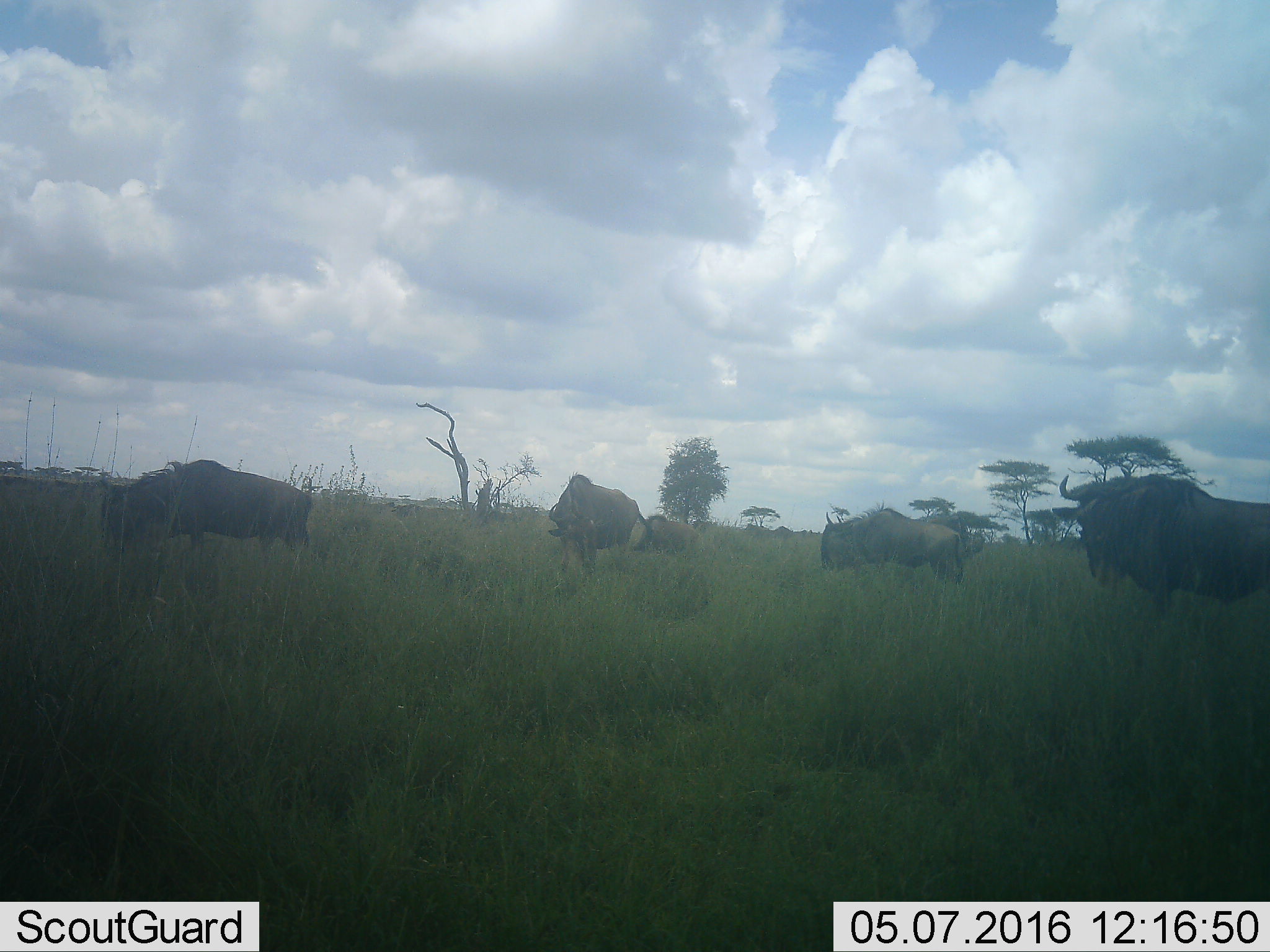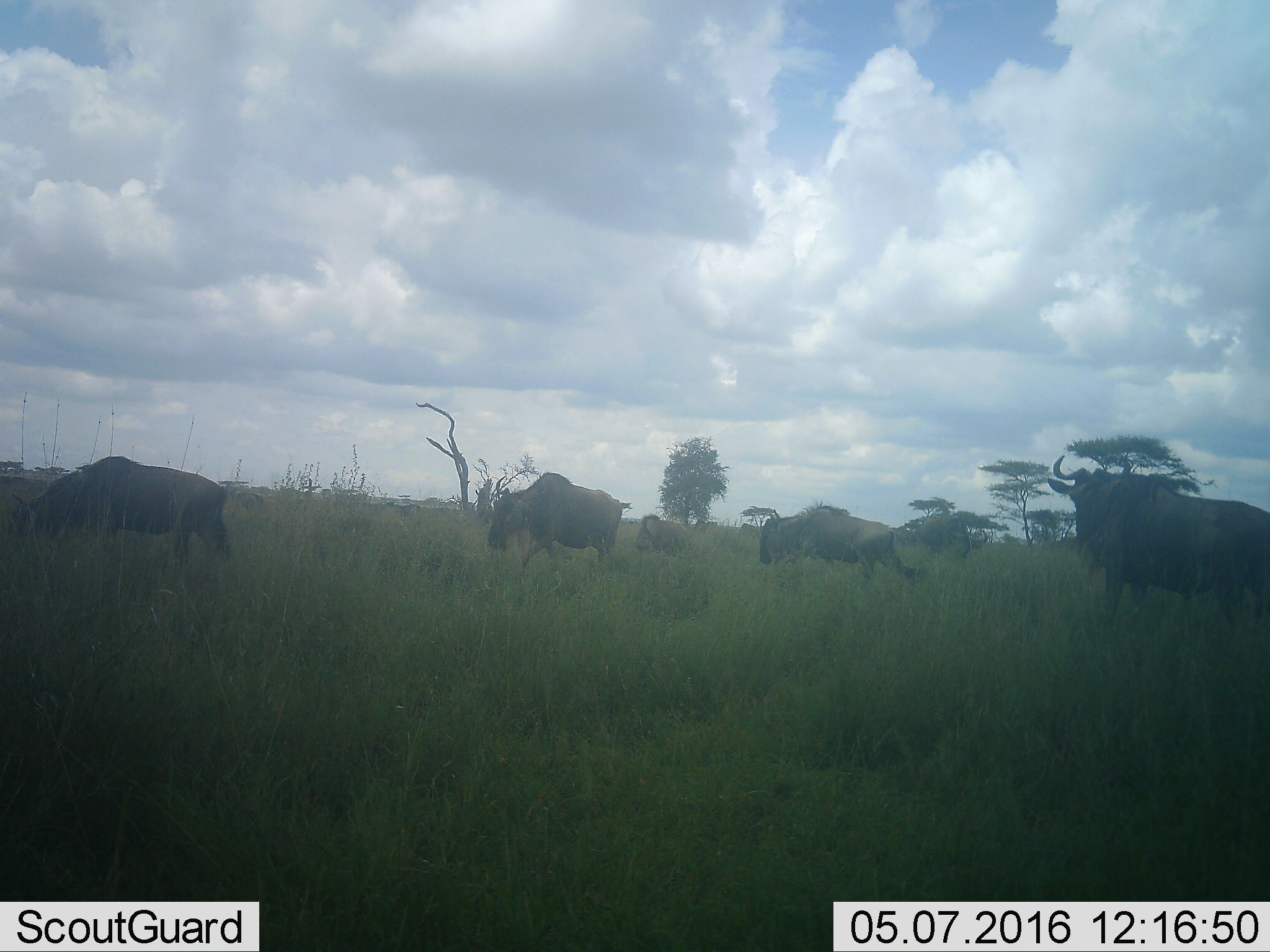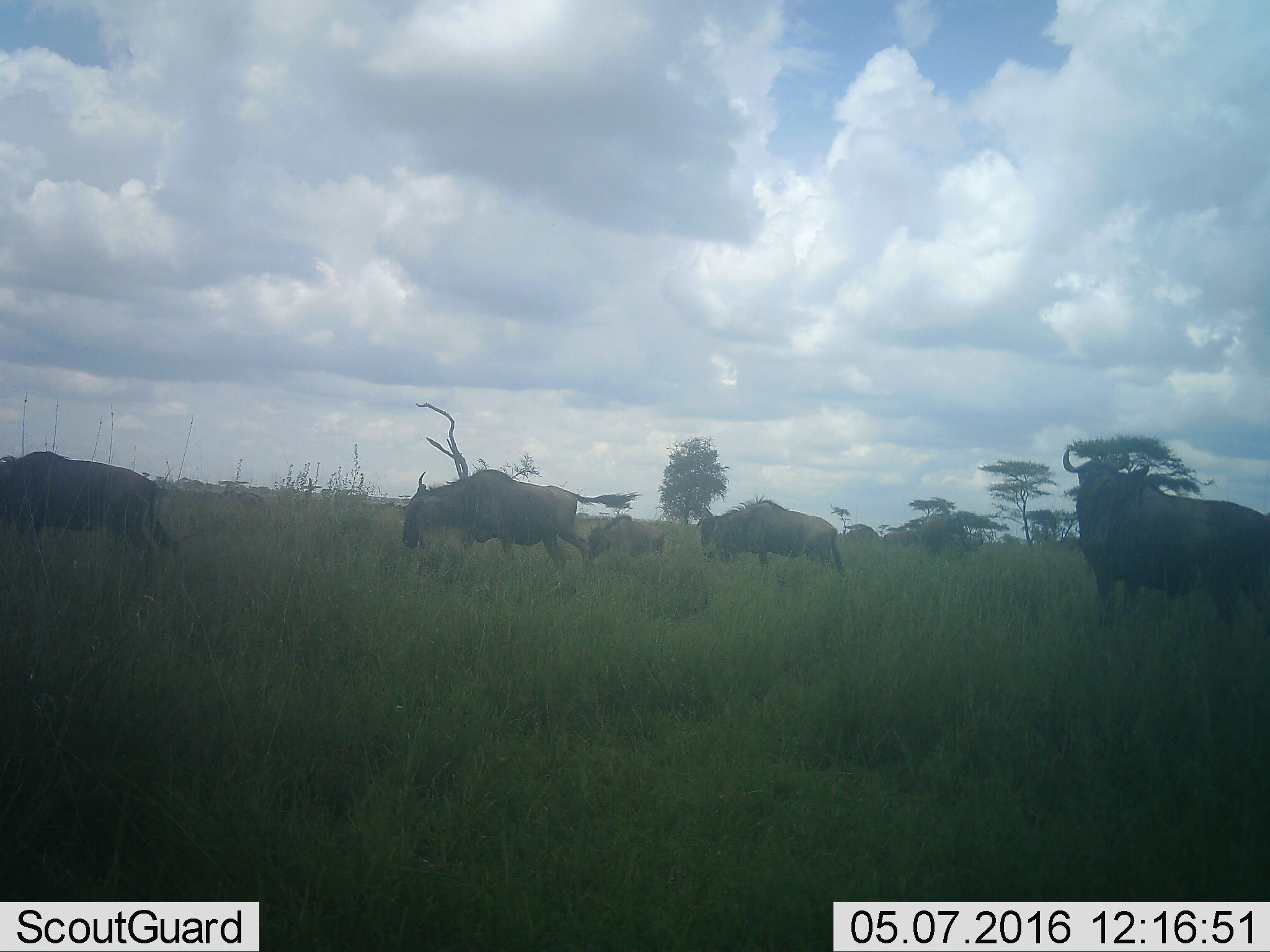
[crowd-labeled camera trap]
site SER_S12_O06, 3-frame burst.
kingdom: Animalia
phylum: Chordata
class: Mammalia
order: Artiodactyla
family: Bovidae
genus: Connochaetes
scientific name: Connochaetes taurinus taurinus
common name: blue wildebeest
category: wildebeestblue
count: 6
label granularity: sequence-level